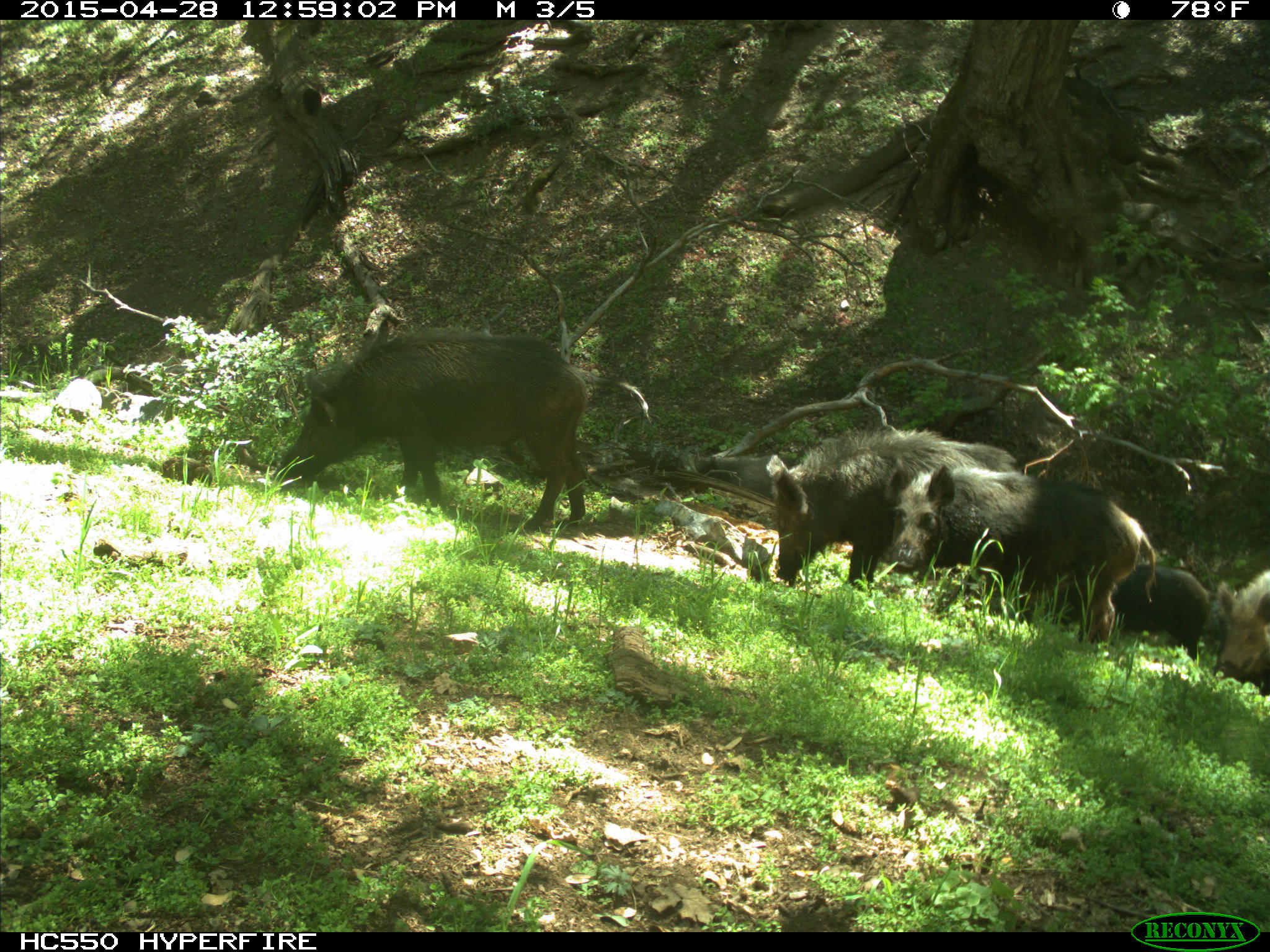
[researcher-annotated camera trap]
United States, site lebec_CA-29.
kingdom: Animalia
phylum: Chordata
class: Mammalia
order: Artiodactyla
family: Suidae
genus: Sus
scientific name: Sus scrofa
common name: wild boar